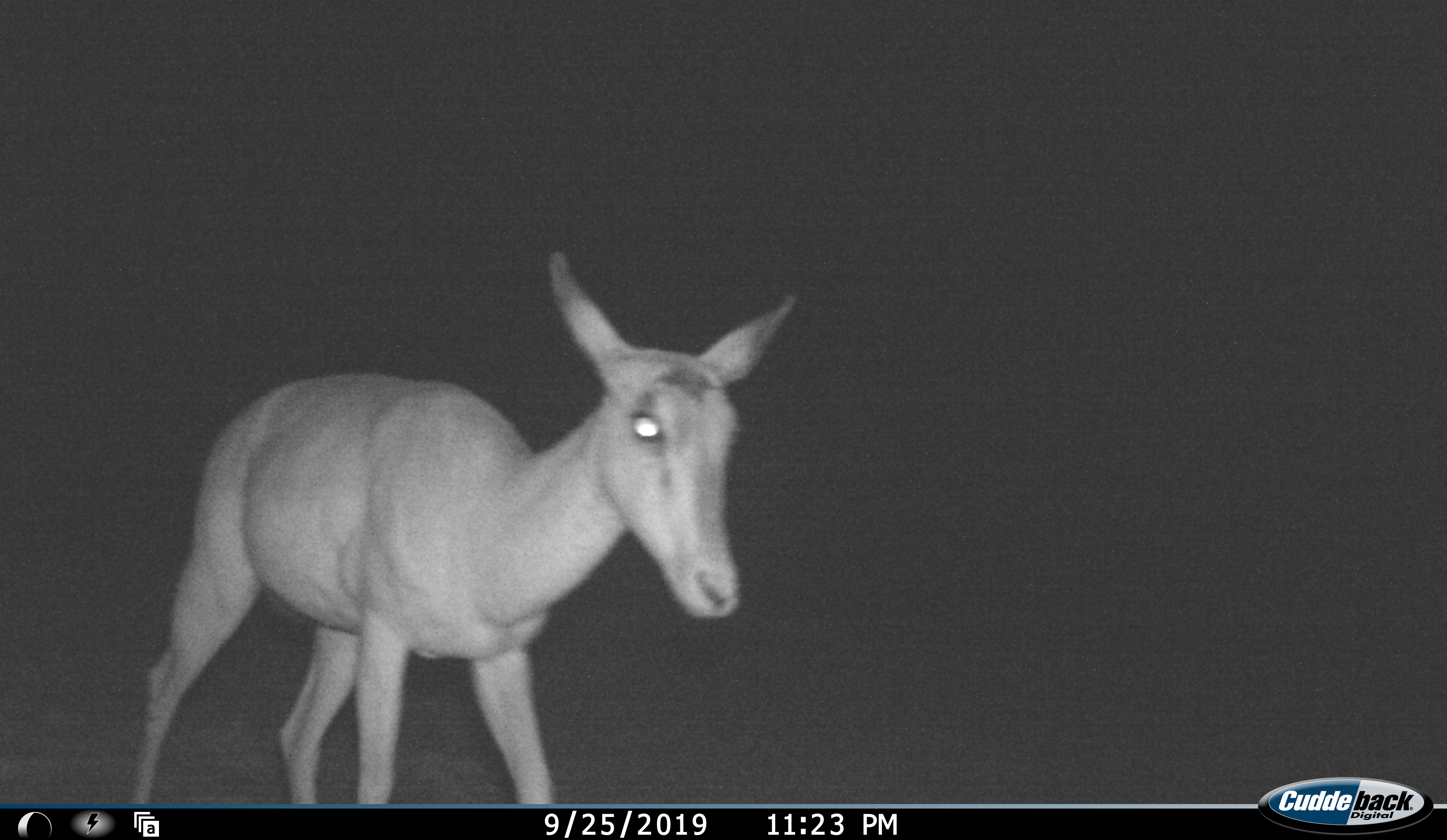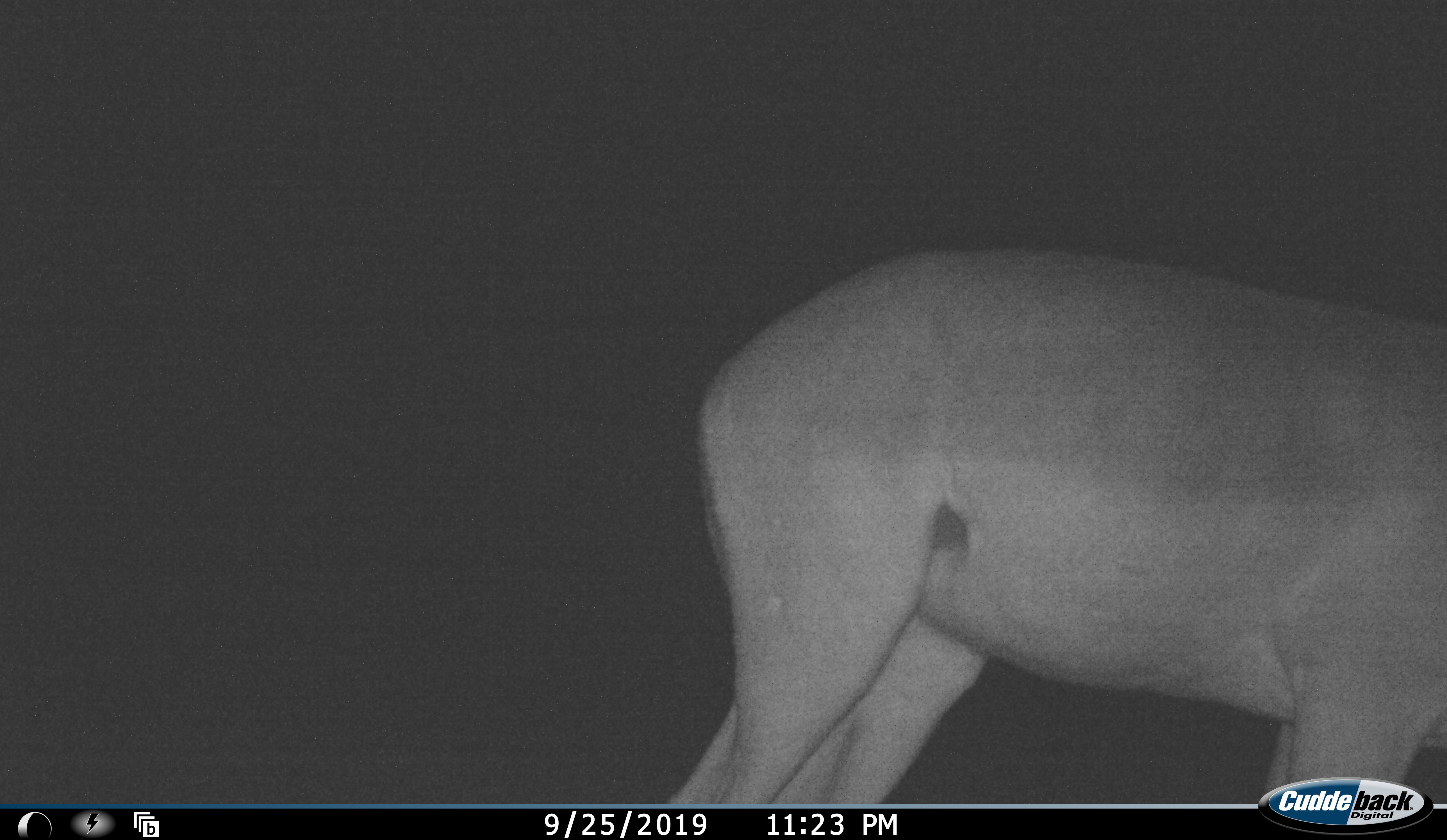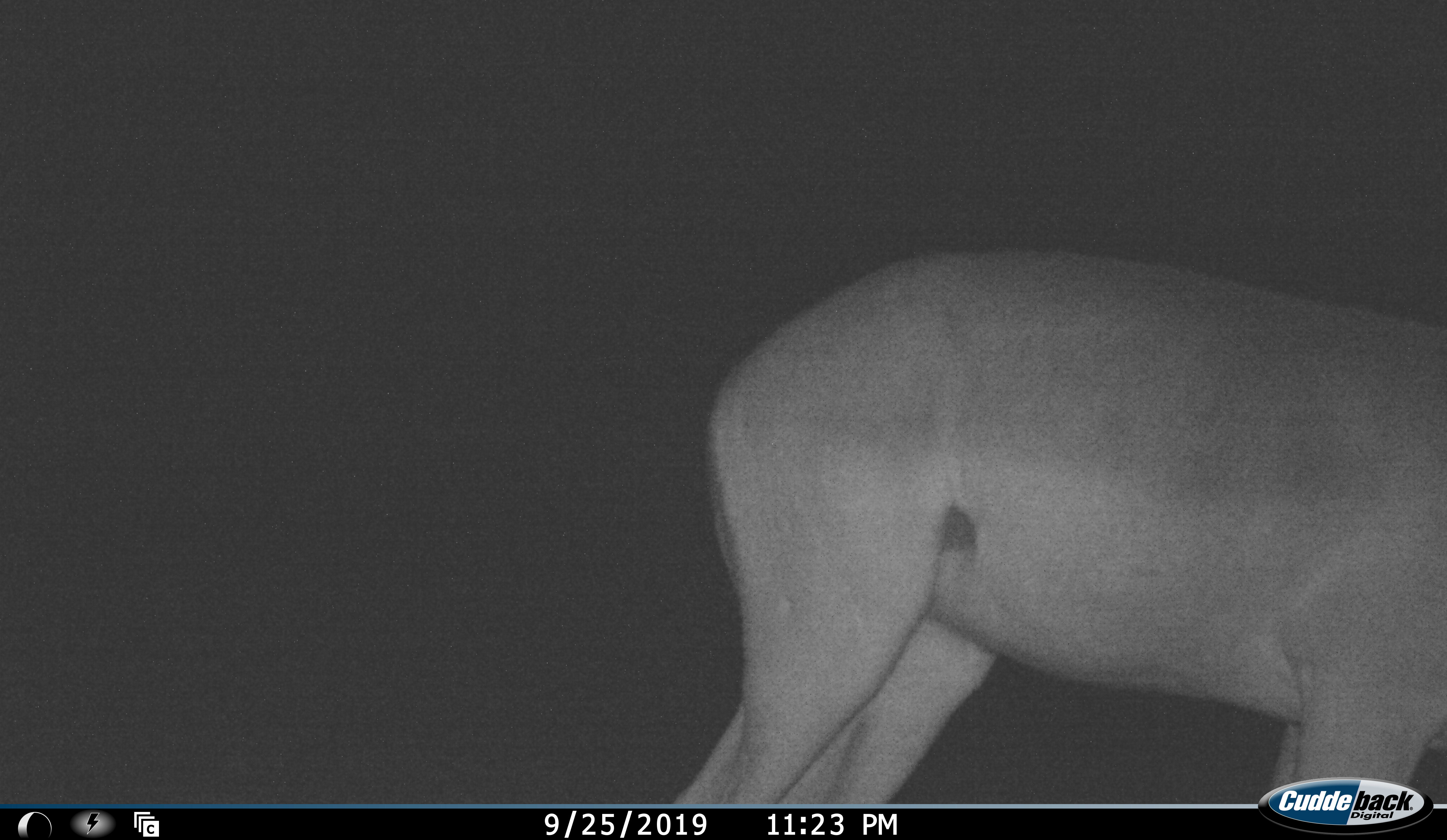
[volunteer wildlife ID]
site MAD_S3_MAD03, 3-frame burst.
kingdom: Animalia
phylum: Chordata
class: Mammalia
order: Artiodactyla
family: Bovidae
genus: Aepyceros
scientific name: Aepyceros melampus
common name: impala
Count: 1.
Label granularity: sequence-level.